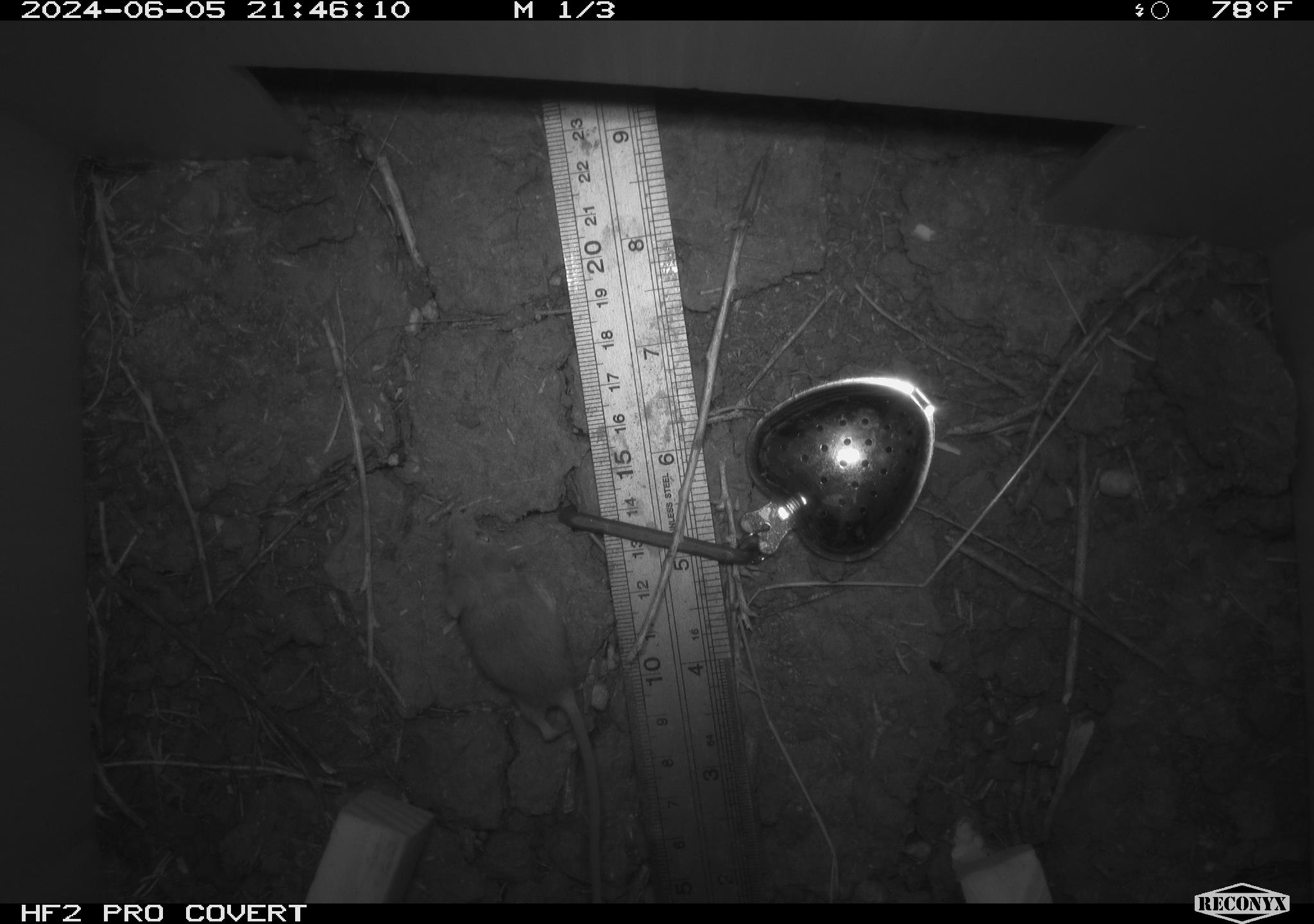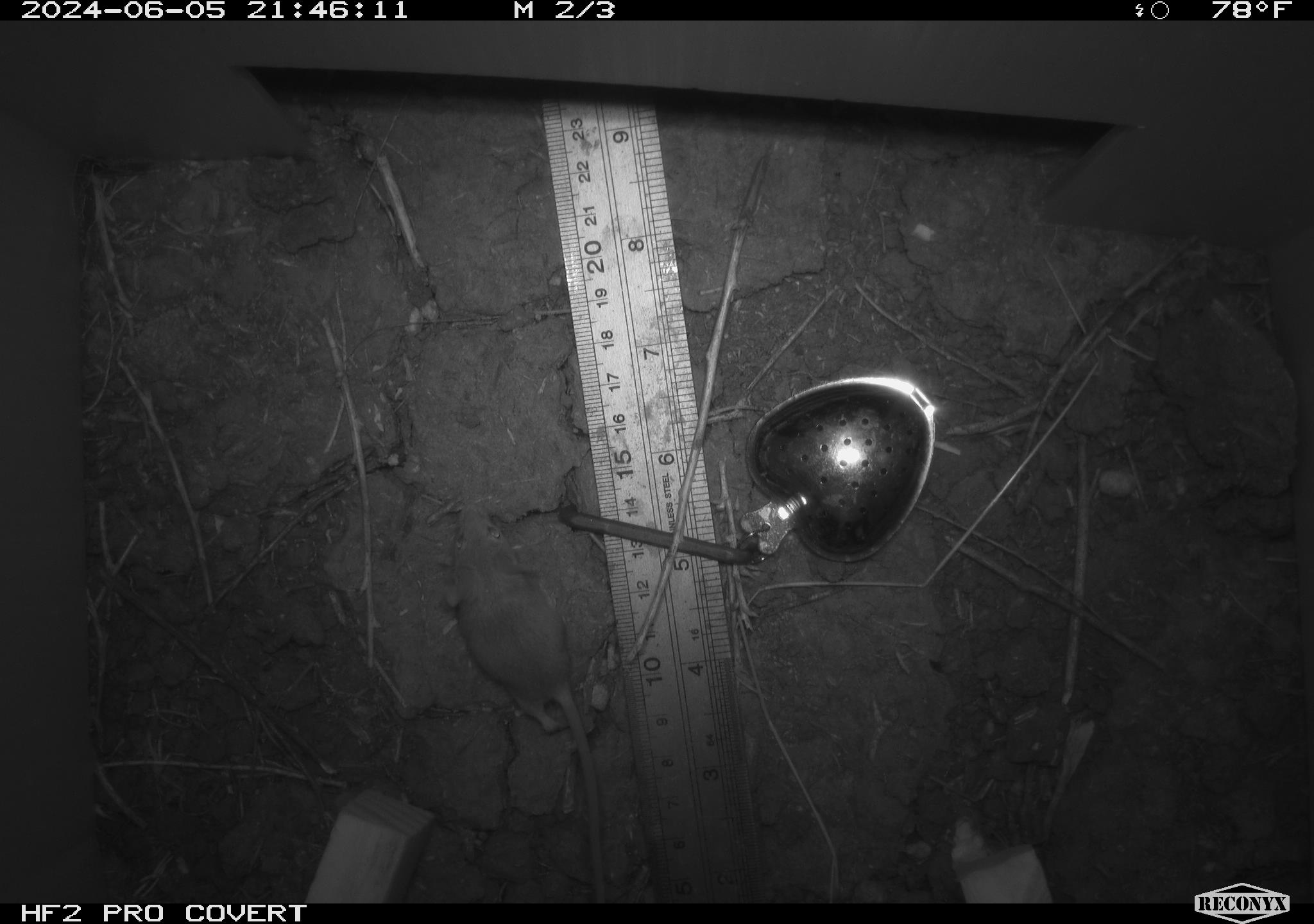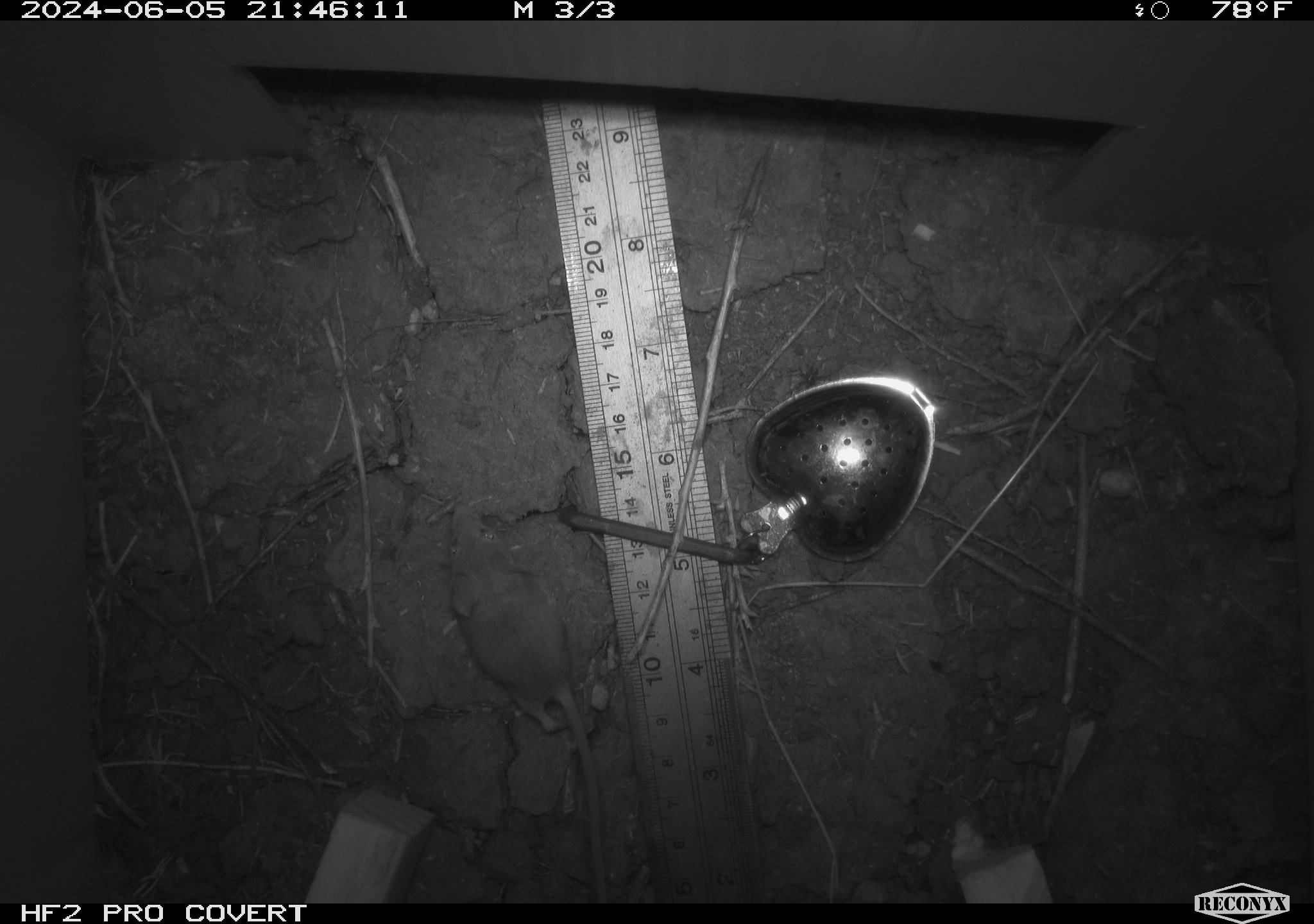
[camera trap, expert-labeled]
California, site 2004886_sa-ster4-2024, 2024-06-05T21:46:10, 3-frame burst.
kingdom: Animalia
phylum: Chordata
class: Mammalia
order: Rodentia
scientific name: Rodentia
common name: mouse species